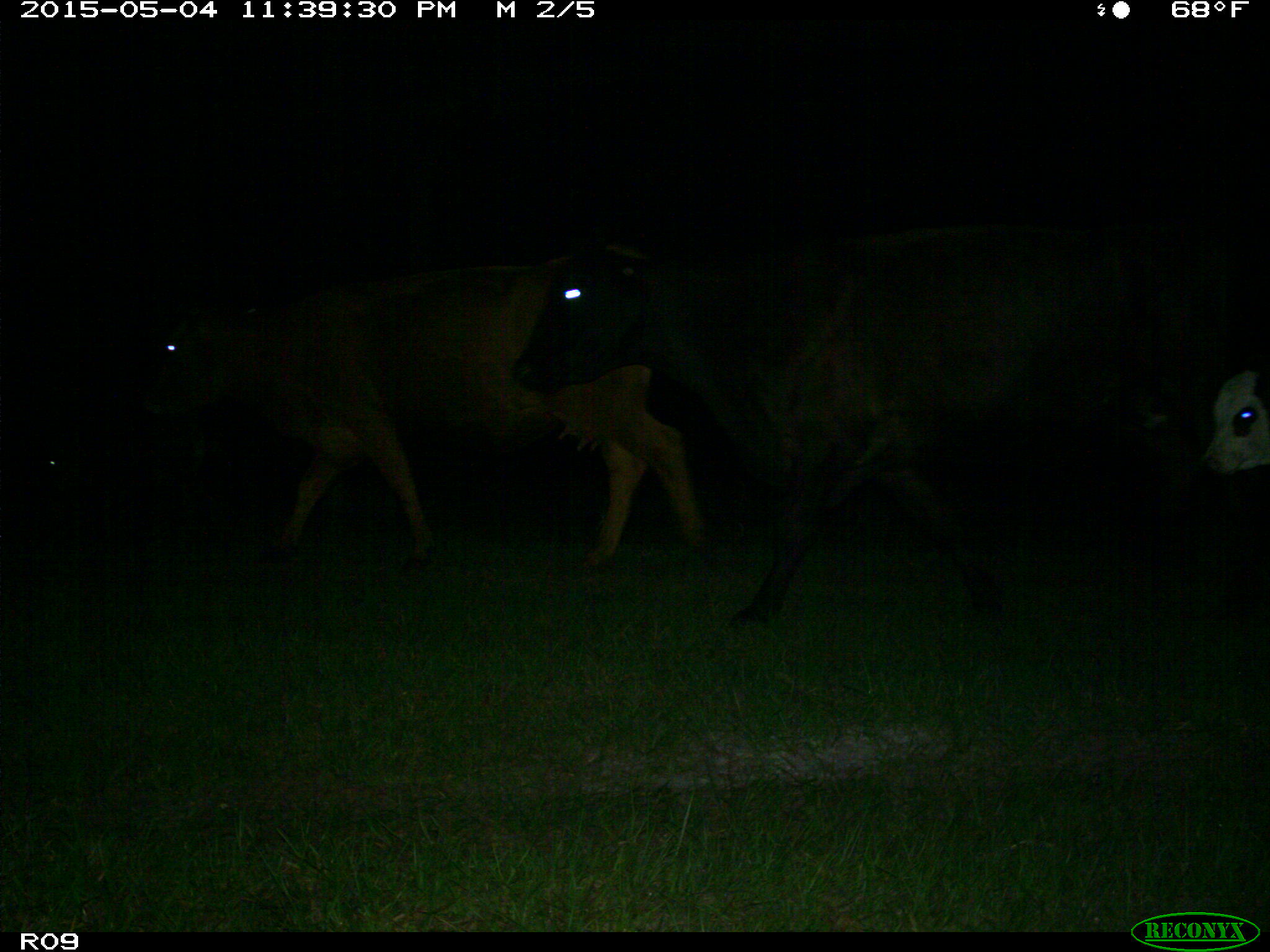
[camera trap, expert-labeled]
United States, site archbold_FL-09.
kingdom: Animalia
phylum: Chordata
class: Mammalia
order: Artiodactyla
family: Bovidae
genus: Bos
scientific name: Bos taurus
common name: domestic cow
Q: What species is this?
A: Bos taurus (domestic cow).